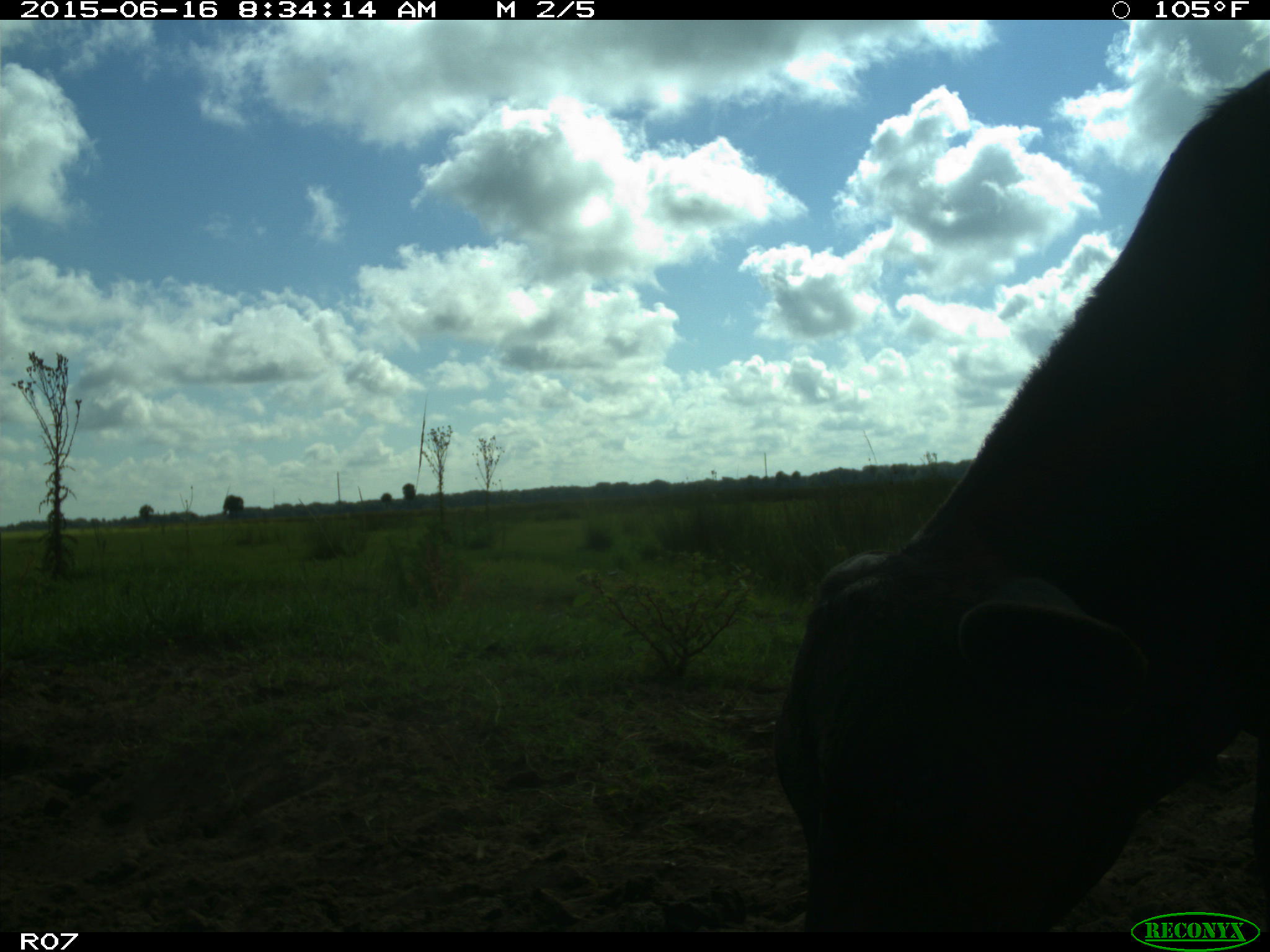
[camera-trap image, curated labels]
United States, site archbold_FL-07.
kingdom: Animalia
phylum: Chordata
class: Mammalia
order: Artiodactyla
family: Bovidae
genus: Bos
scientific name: Bos taurus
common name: domestic cow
Bos taurus (domestic cow).